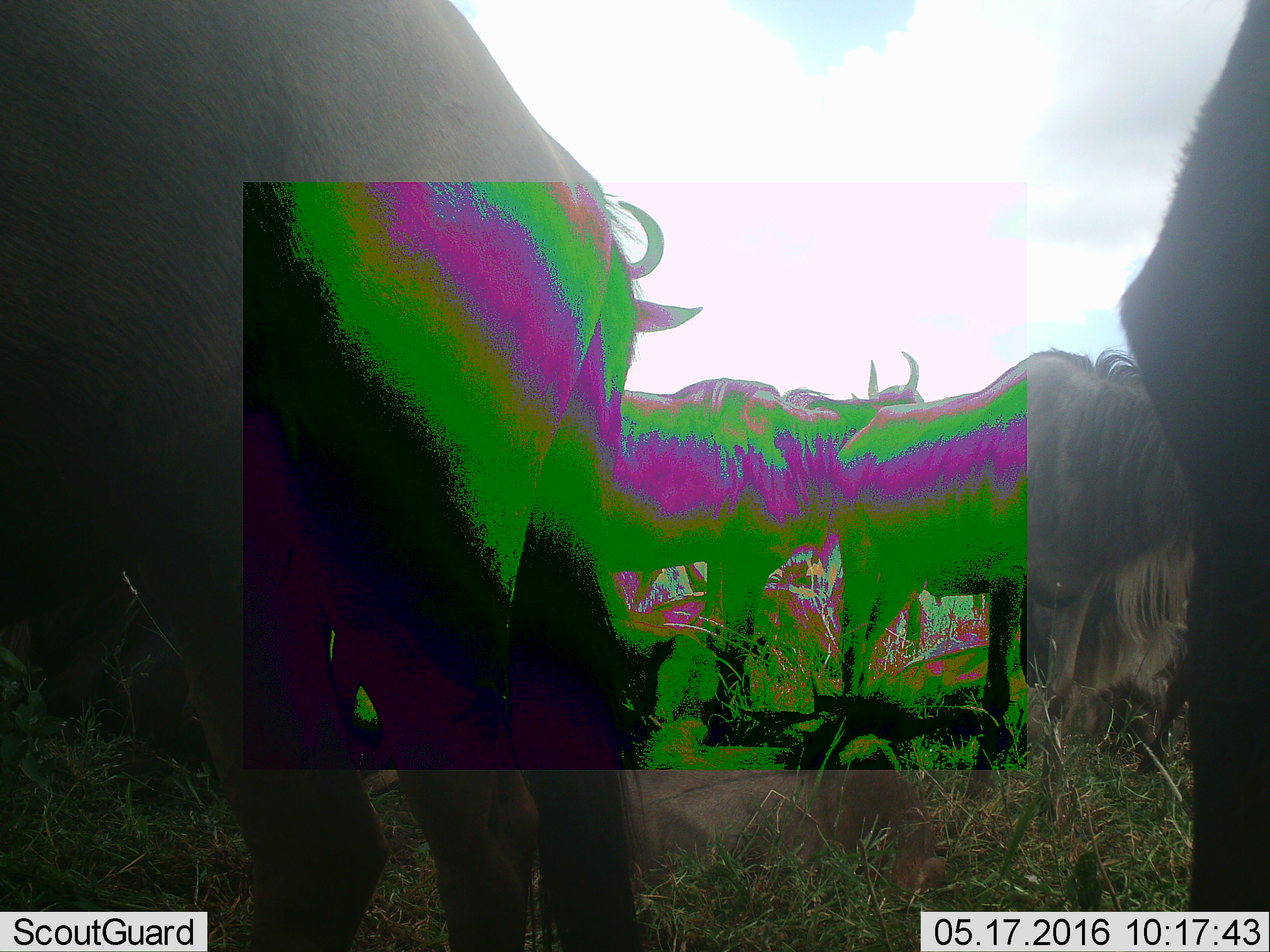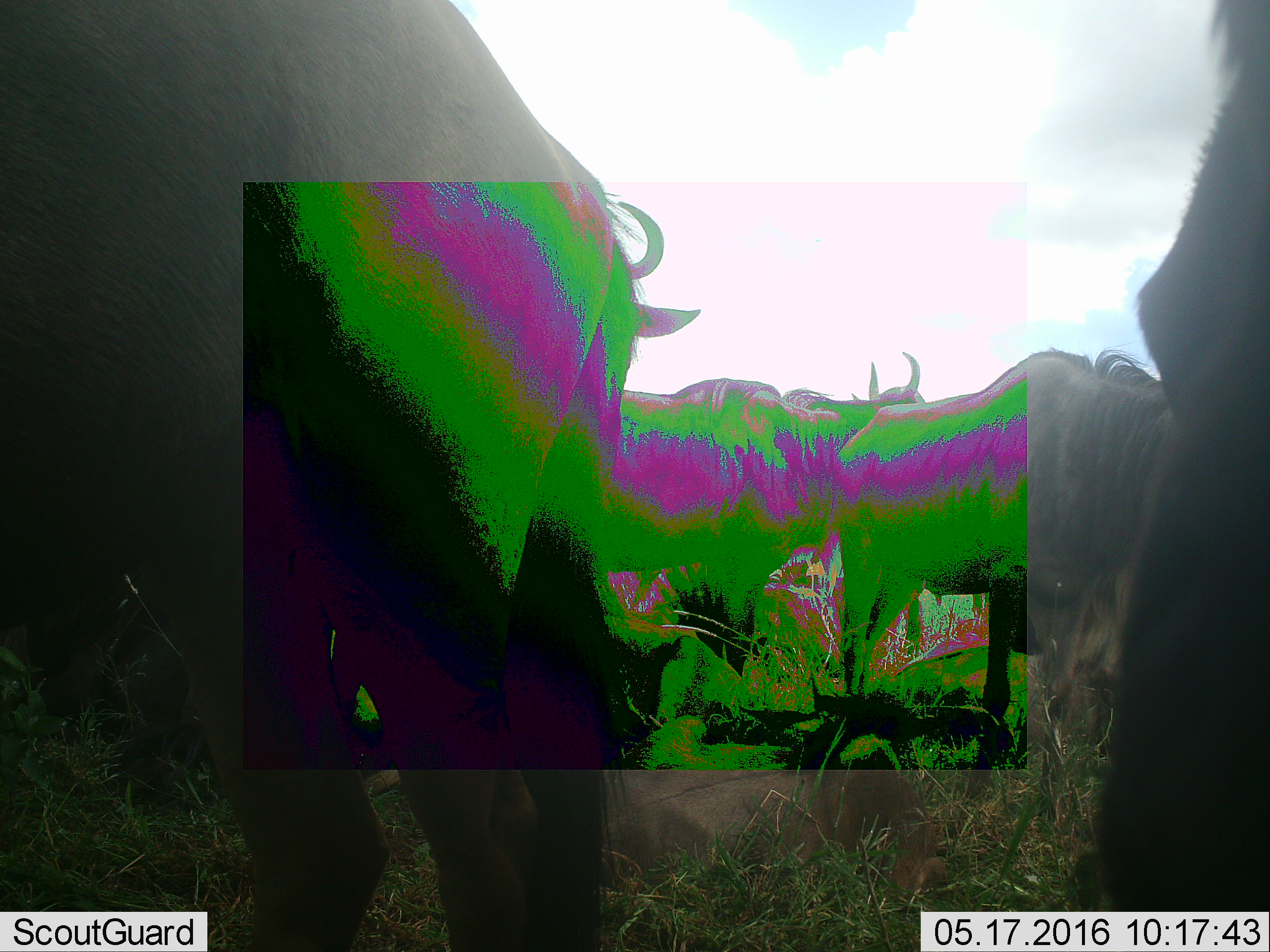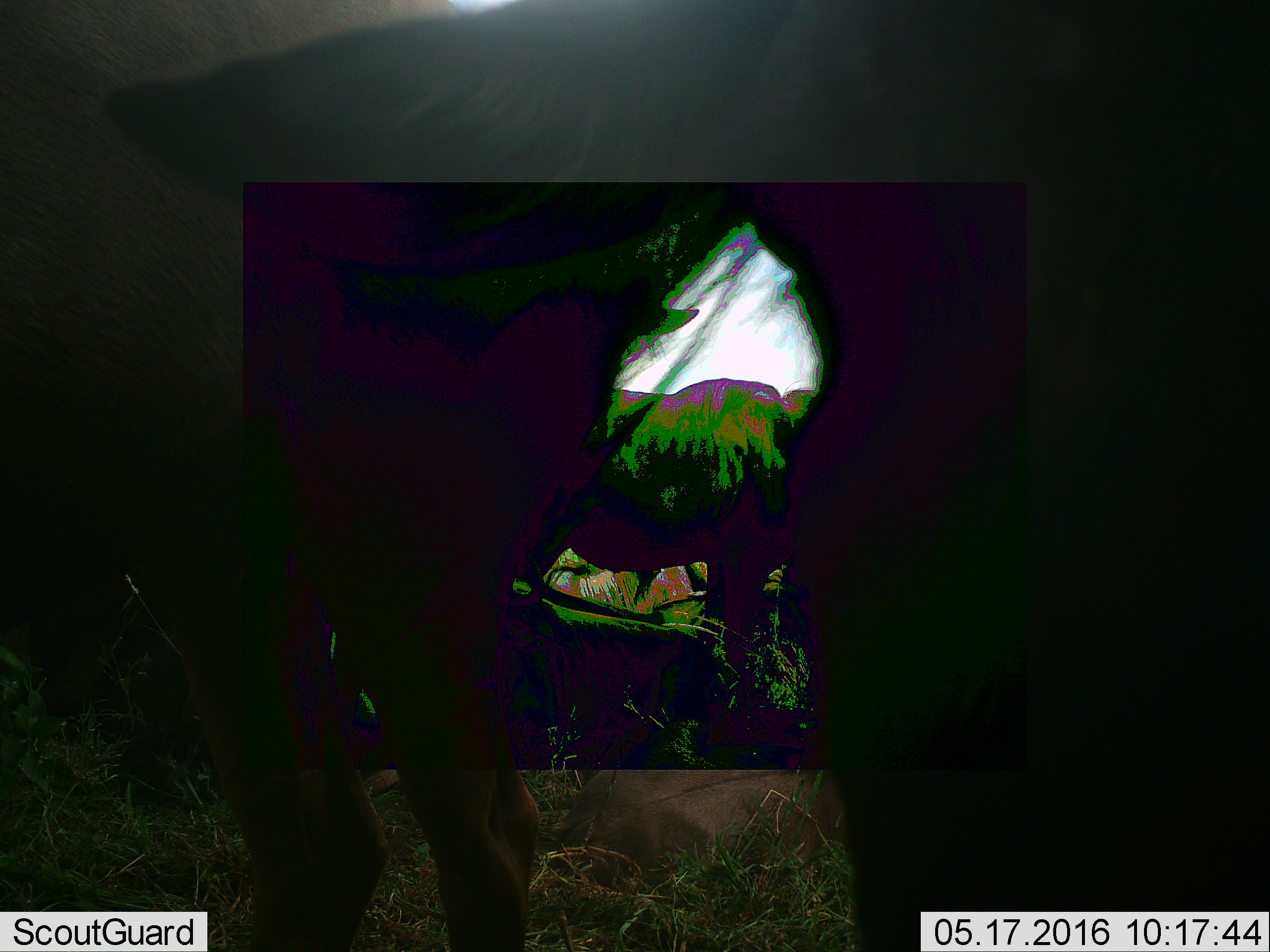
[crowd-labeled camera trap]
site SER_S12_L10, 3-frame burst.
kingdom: Animalia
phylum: Chordata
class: Mammalia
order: Artiodactyla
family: Bovidae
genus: Connochaetes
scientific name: Connochaetes taurinus taurinus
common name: blue wildebeest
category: wildebeestblue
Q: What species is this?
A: Wildebeestblue (blue wildebeest) (Connochaetes taurinus taurinus).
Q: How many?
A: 7.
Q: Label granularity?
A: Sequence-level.